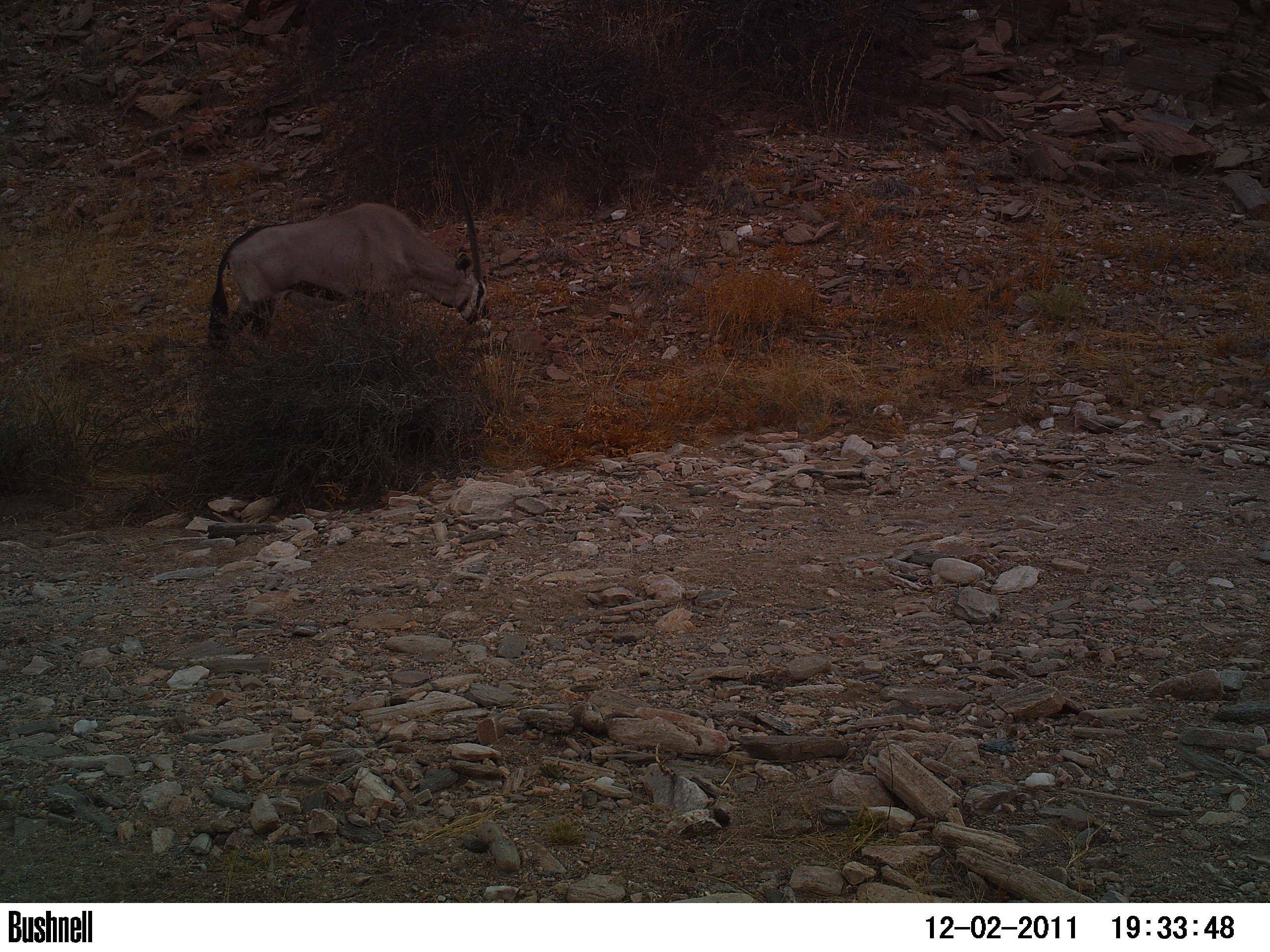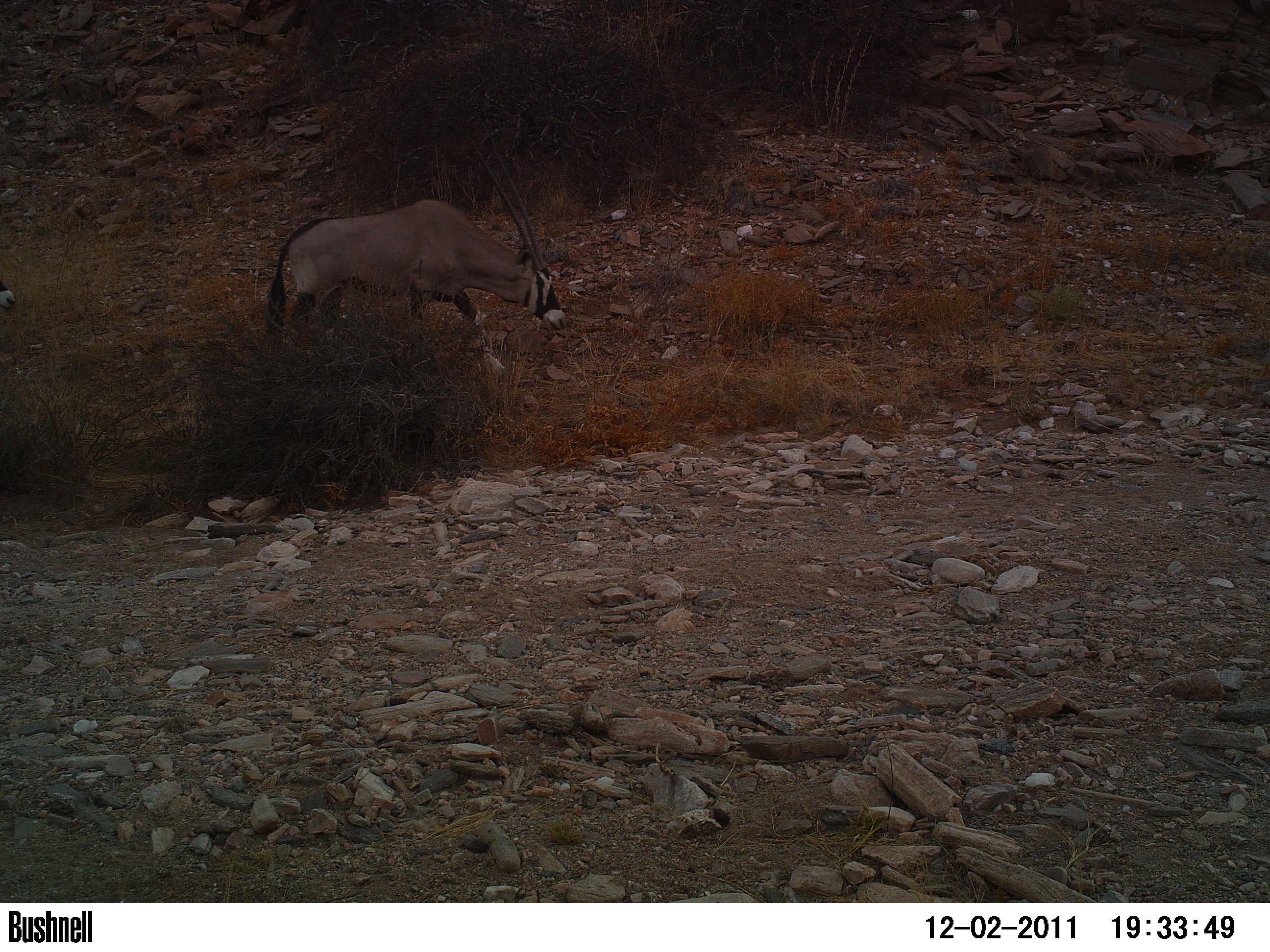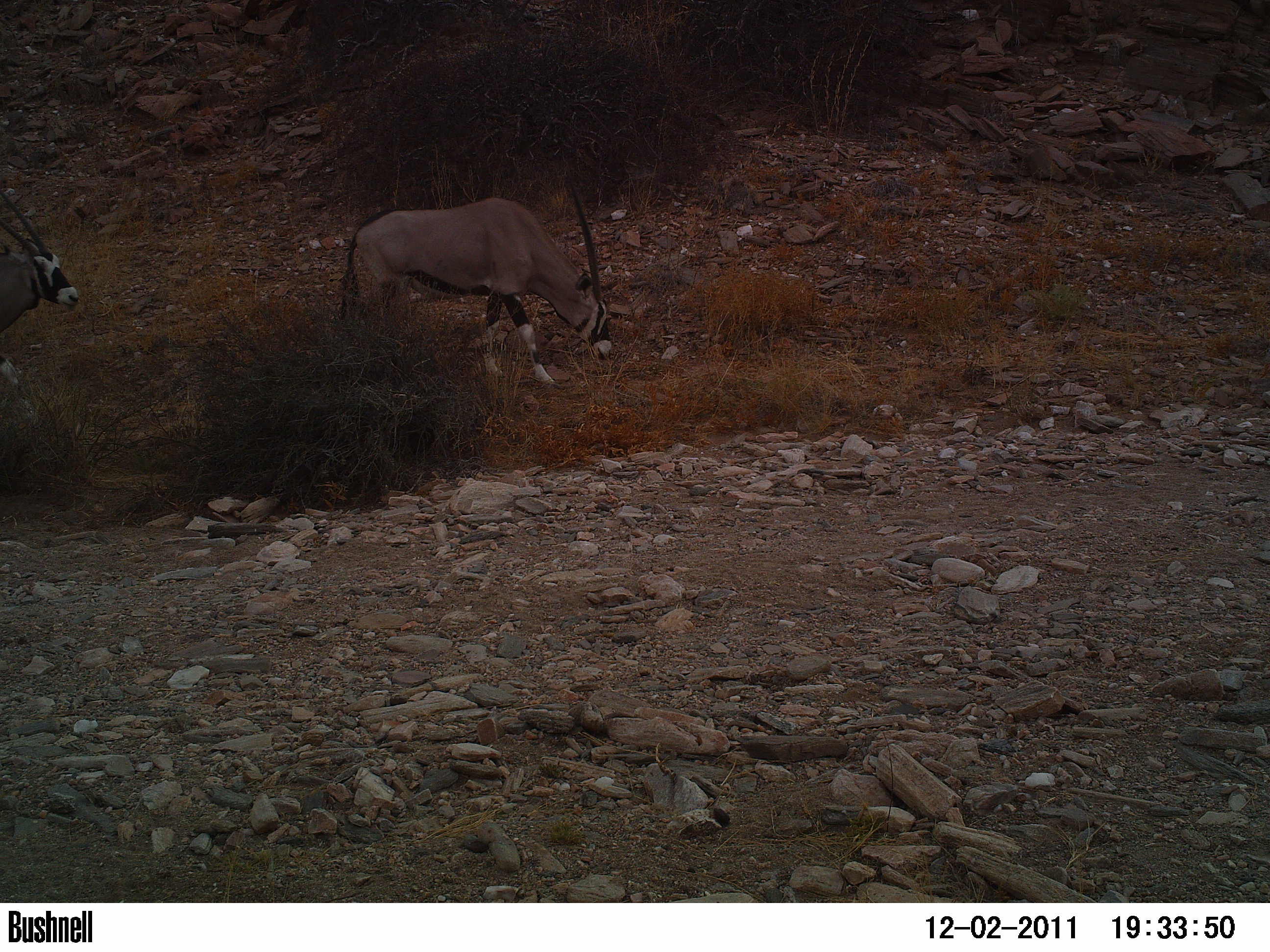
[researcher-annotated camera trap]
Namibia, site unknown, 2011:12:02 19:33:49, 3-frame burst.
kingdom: Animalia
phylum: Chordata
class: Mammalia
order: Artiodactyla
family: Bovidae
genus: Oryx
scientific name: Oryx gazella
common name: gemsbok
Oryx gazella (gemsbok).